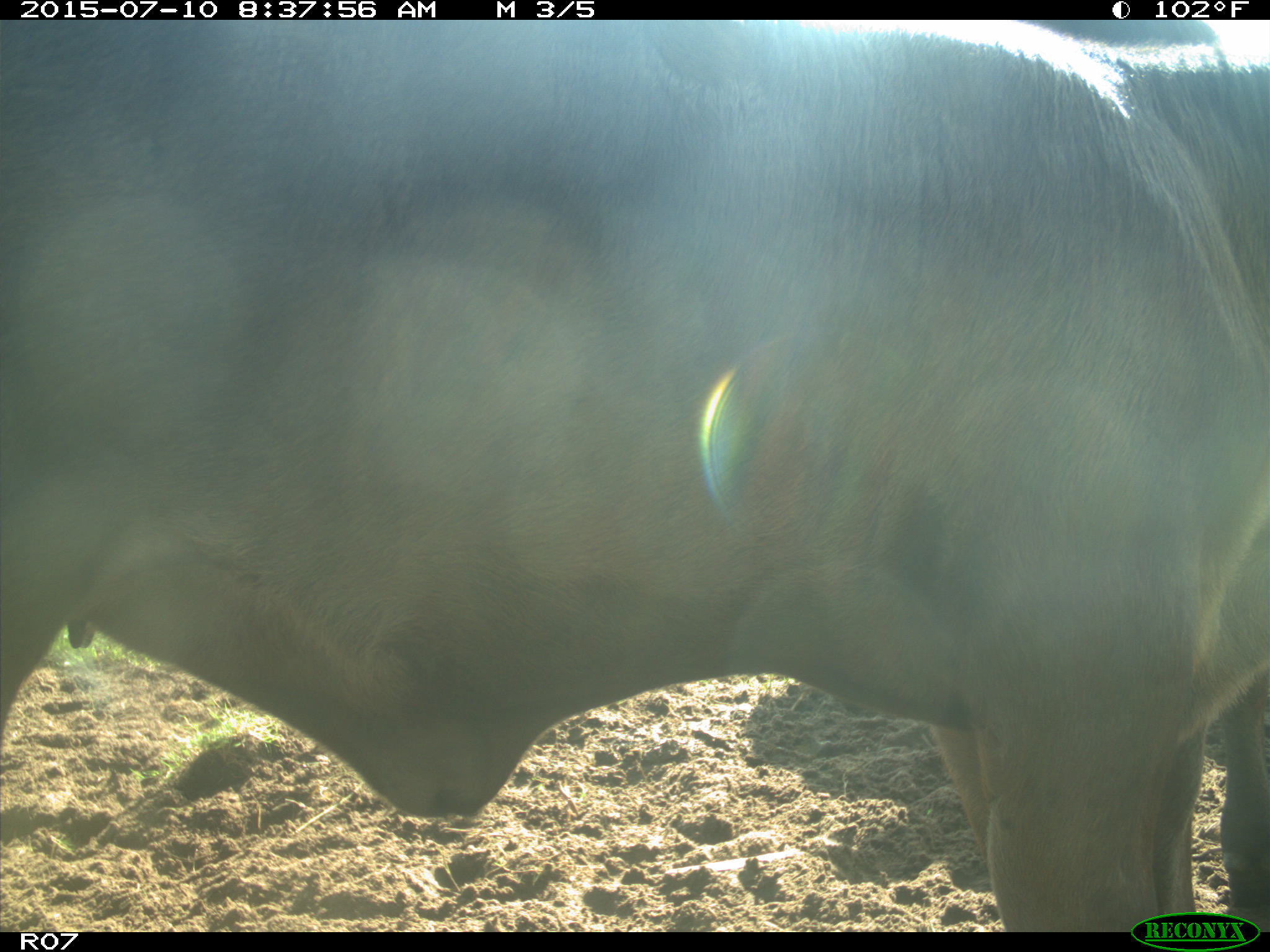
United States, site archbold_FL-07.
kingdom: Animalia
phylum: Chordata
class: Mammalia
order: Artiodactyla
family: Bovidae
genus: Bos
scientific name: Bos taurus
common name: domestic cow